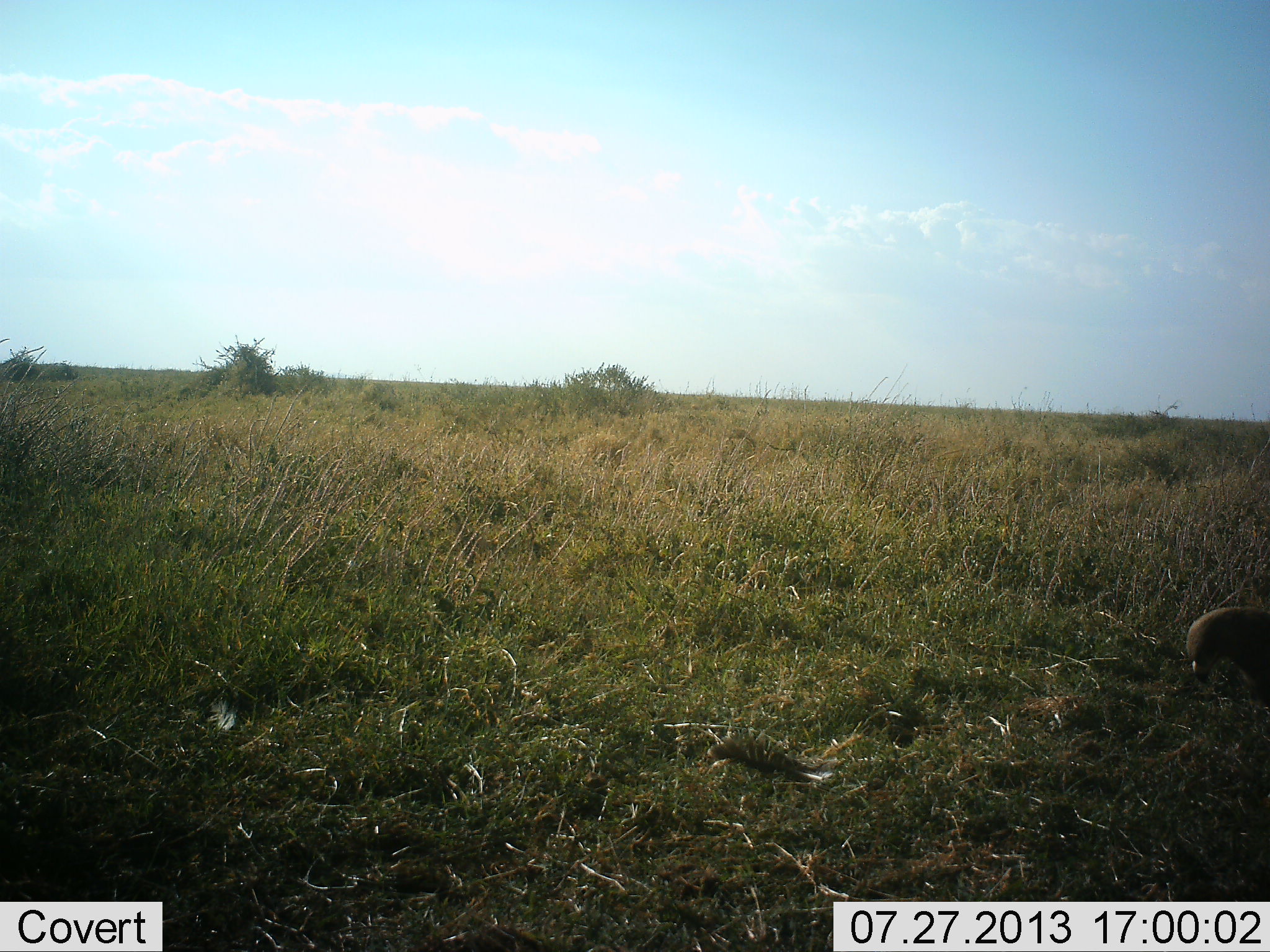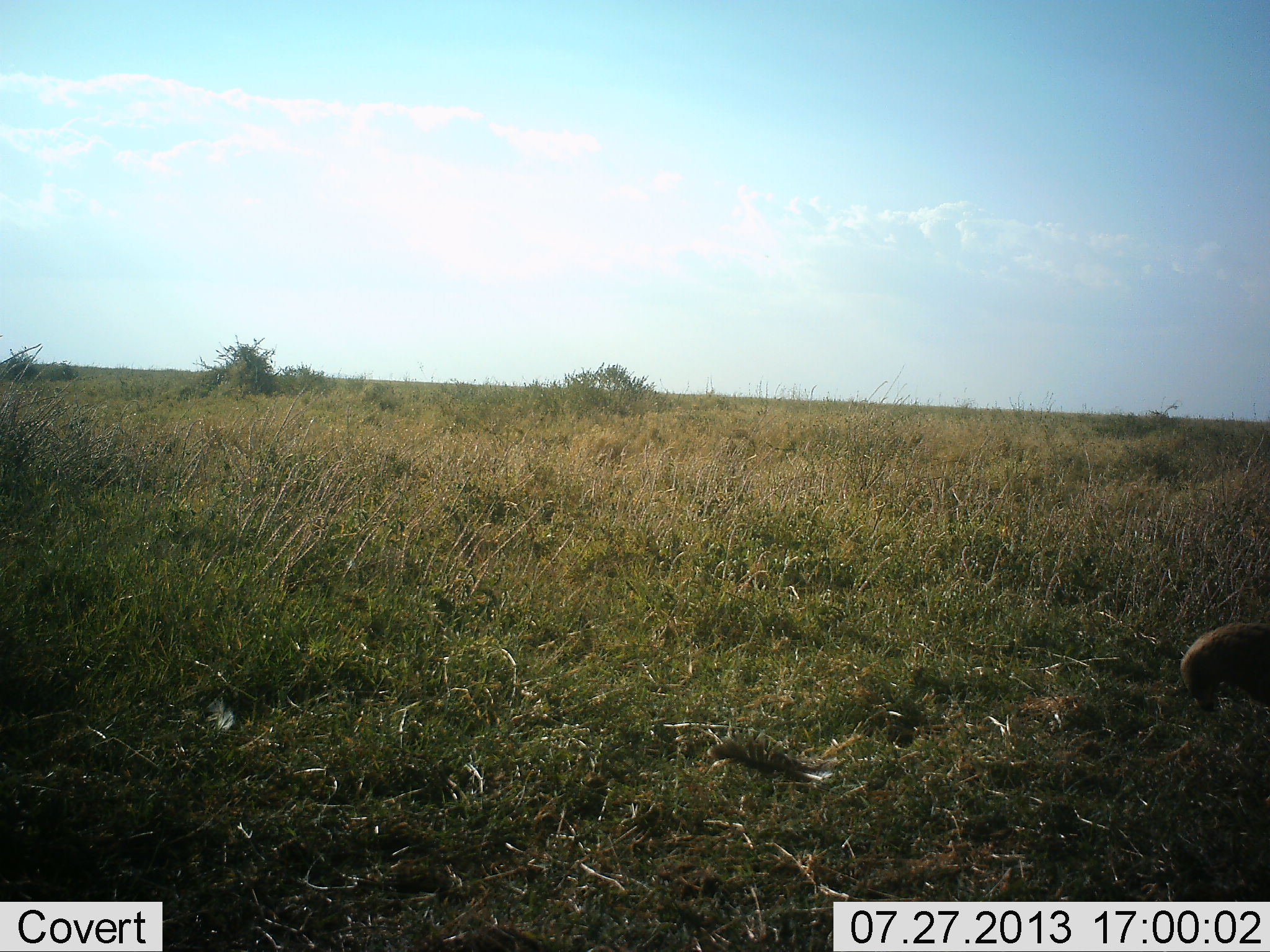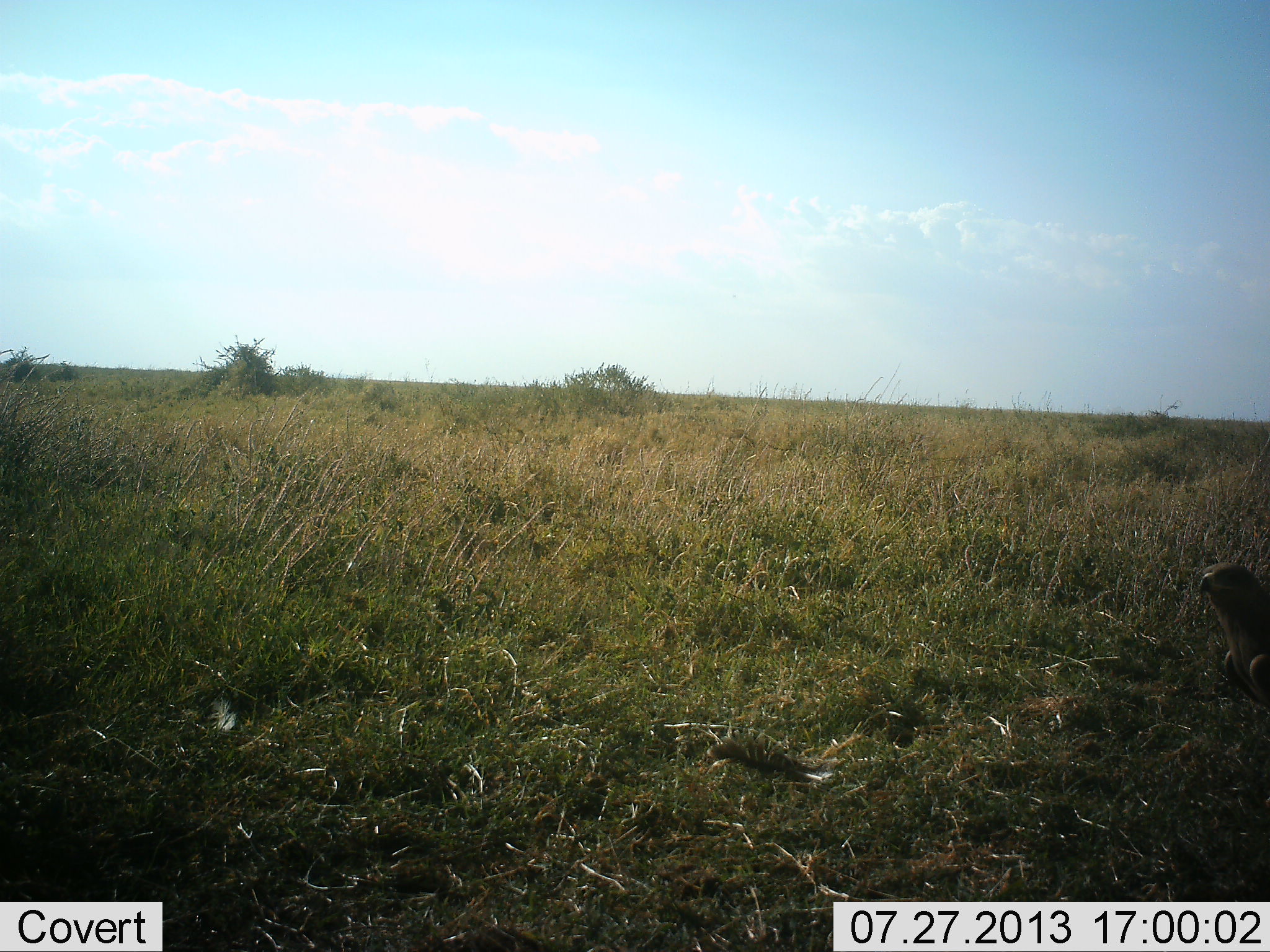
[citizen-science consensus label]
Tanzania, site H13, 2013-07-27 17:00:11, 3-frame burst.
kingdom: Animalia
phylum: Chordata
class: Aves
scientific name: Aves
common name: bird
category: otherbird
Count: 2.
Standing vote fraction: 50%.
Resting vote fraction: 10%.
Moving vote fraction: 20%.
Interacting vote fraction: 0%.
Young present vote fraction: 0%.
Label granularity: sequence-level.